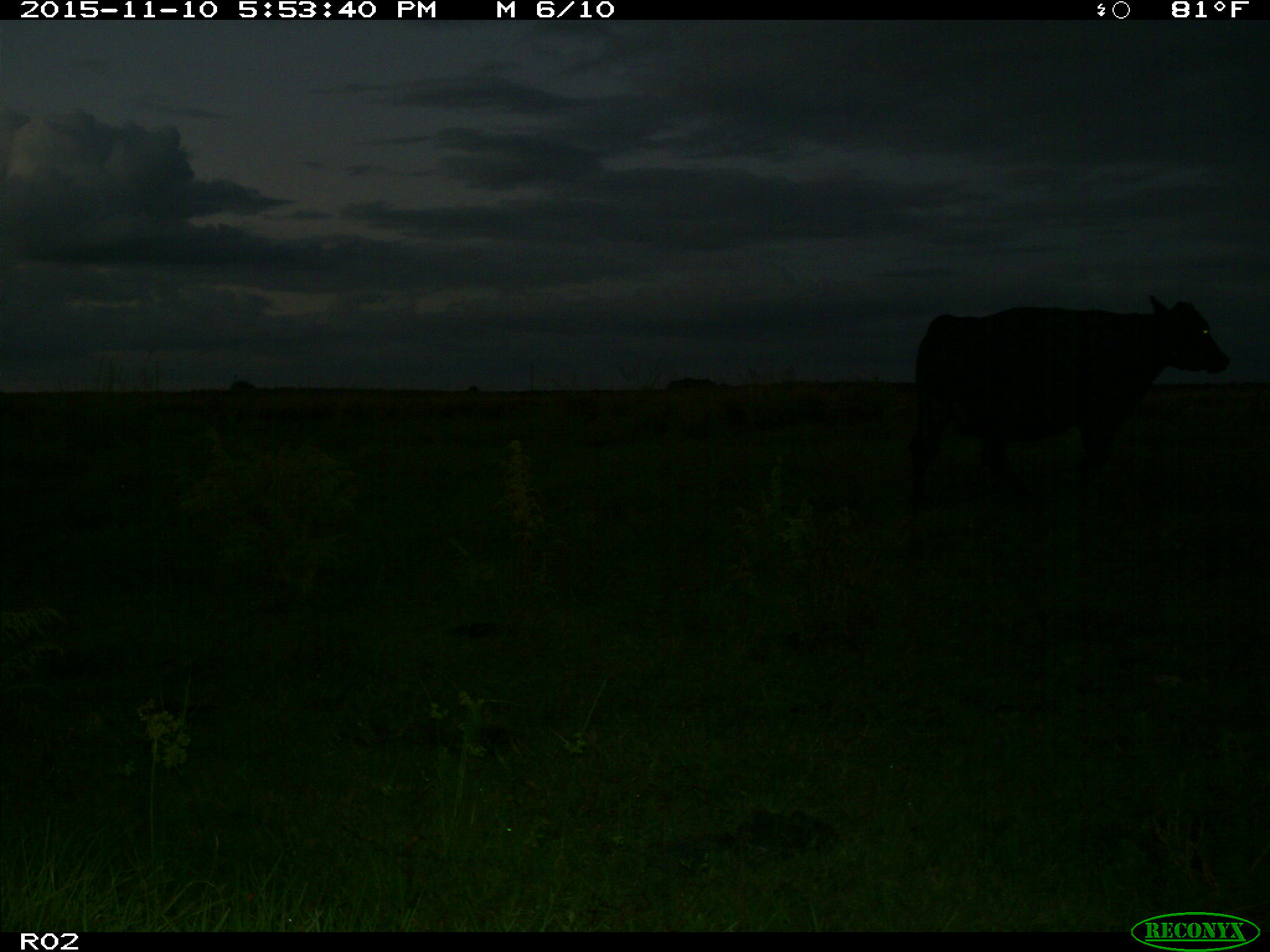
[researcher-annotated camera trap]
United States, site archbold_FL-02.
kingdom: Animalia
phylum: Chordata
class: Mammalia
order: Artiodactyla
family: Bovidae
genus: Bos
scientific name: Bos taurus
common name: domestic cow